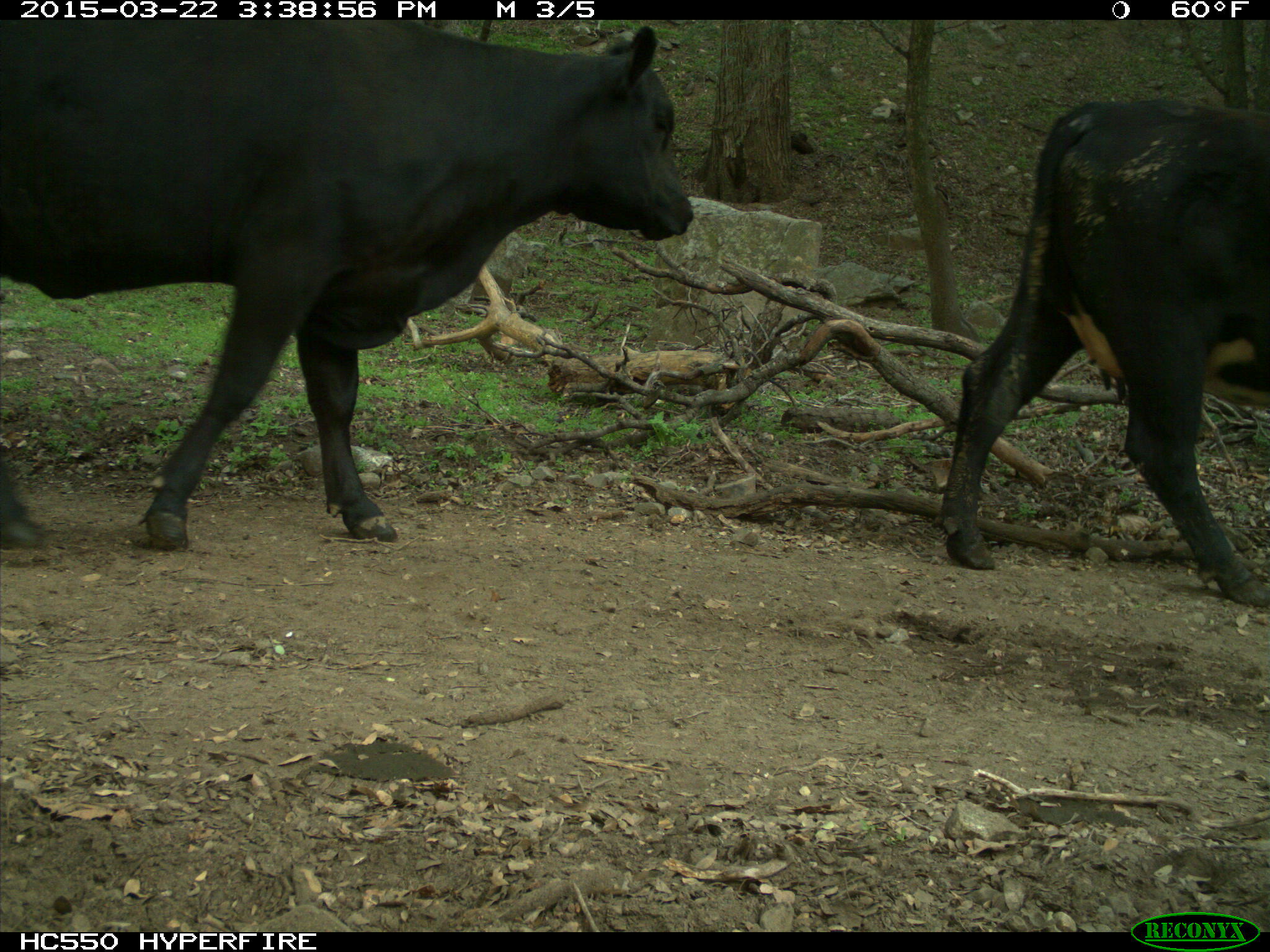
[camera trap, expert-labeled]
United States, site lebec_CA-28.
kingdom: Animalia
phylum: Chordata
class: Mammalia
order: Artiodactyla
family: Bovidae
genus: Bos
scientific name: Bos taurus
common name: domestic cow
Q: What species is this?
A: Bos taurus (domestic cow).